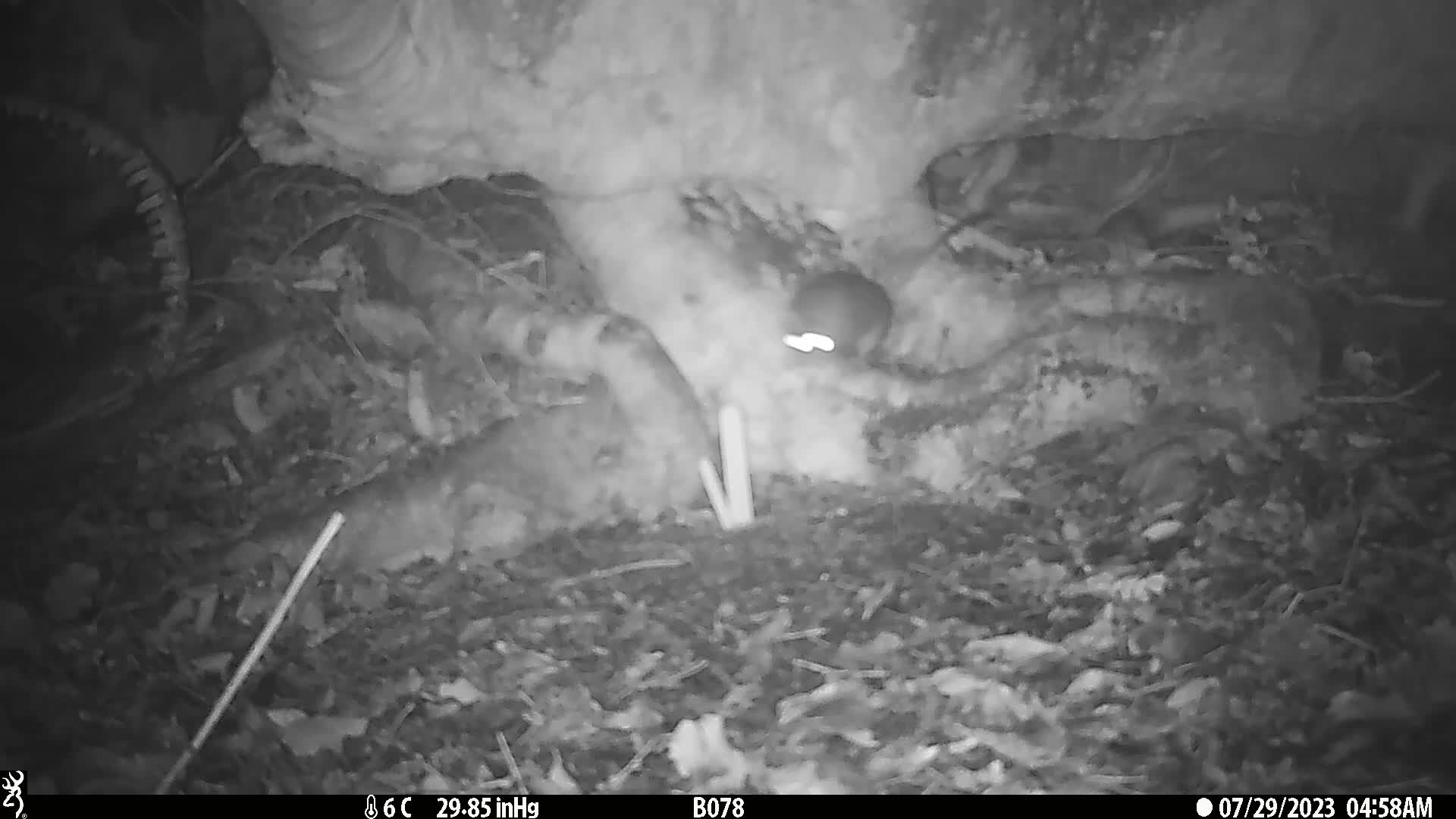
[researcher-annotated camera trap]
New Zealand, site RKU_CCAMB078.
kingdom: Animalia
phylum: Chordata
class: Mammalia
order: Rodentia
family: Muridae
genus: Rattus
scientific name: Rattus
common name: rat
Rat (Rattus).